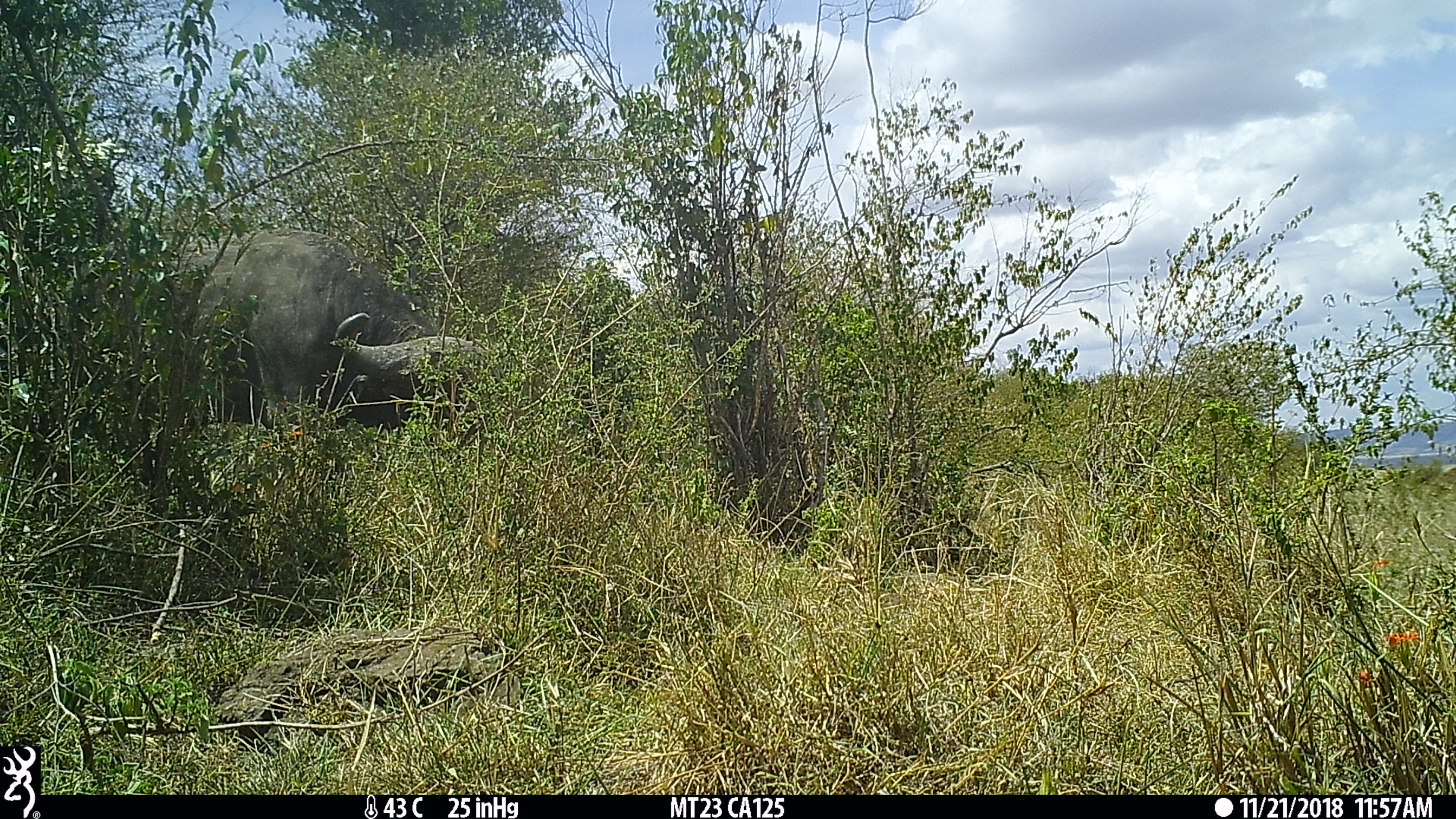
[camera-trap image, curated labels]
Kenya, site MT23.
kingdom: Animalia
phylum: Chordata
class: Mammalia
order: Artiodactyla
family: Bovidae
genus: Syncerus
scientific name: Syncerus caffer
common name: buffalo